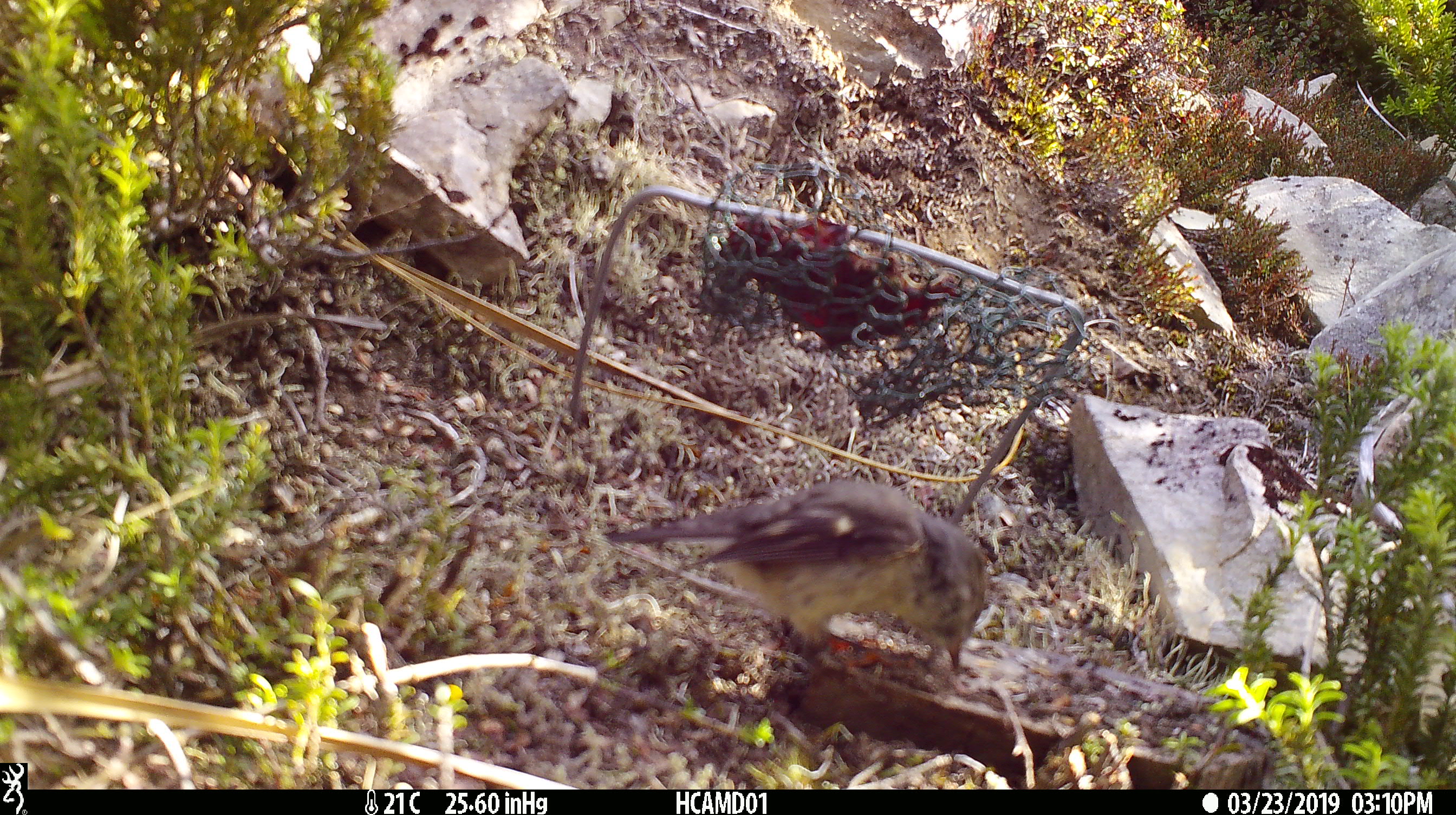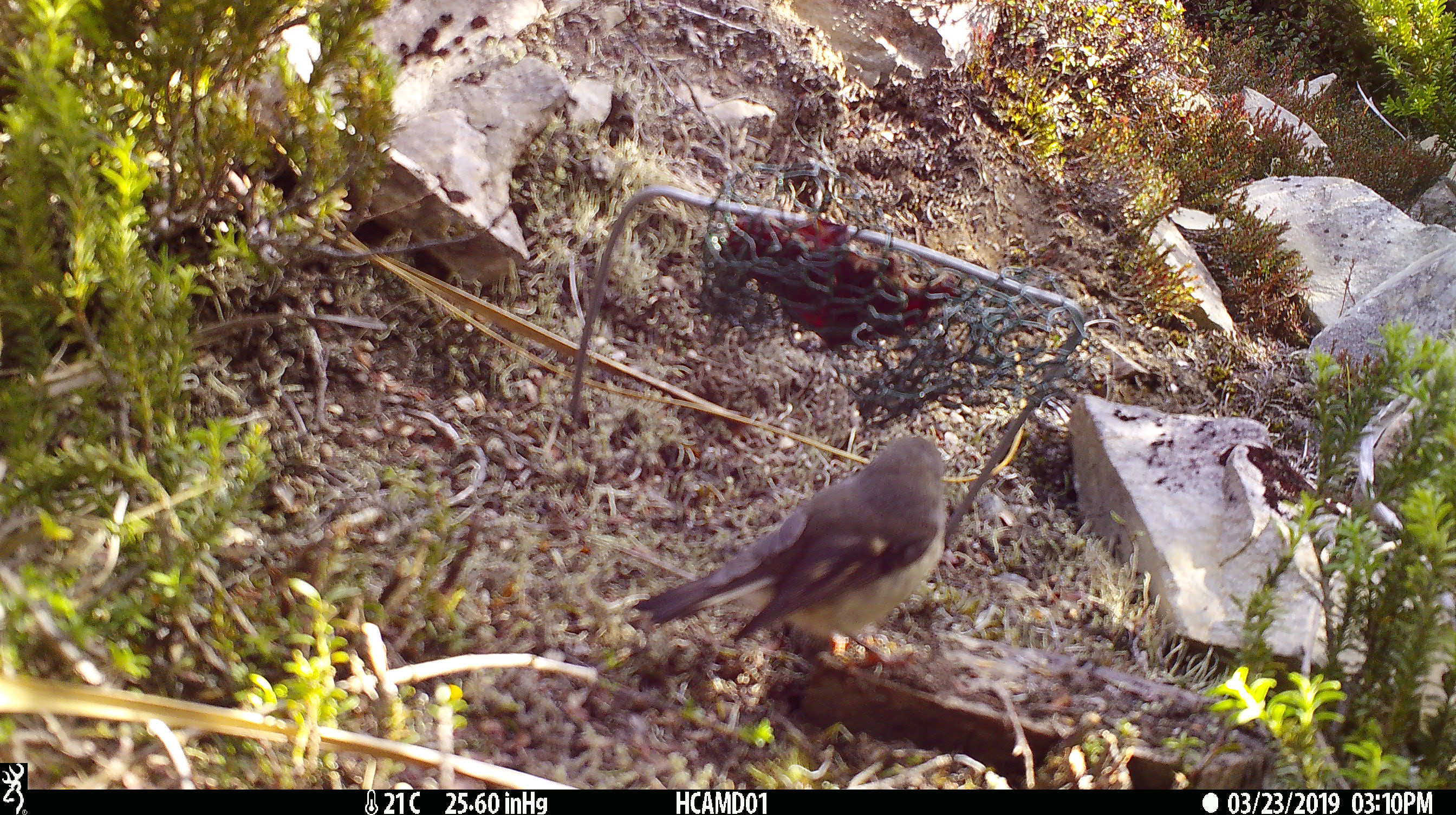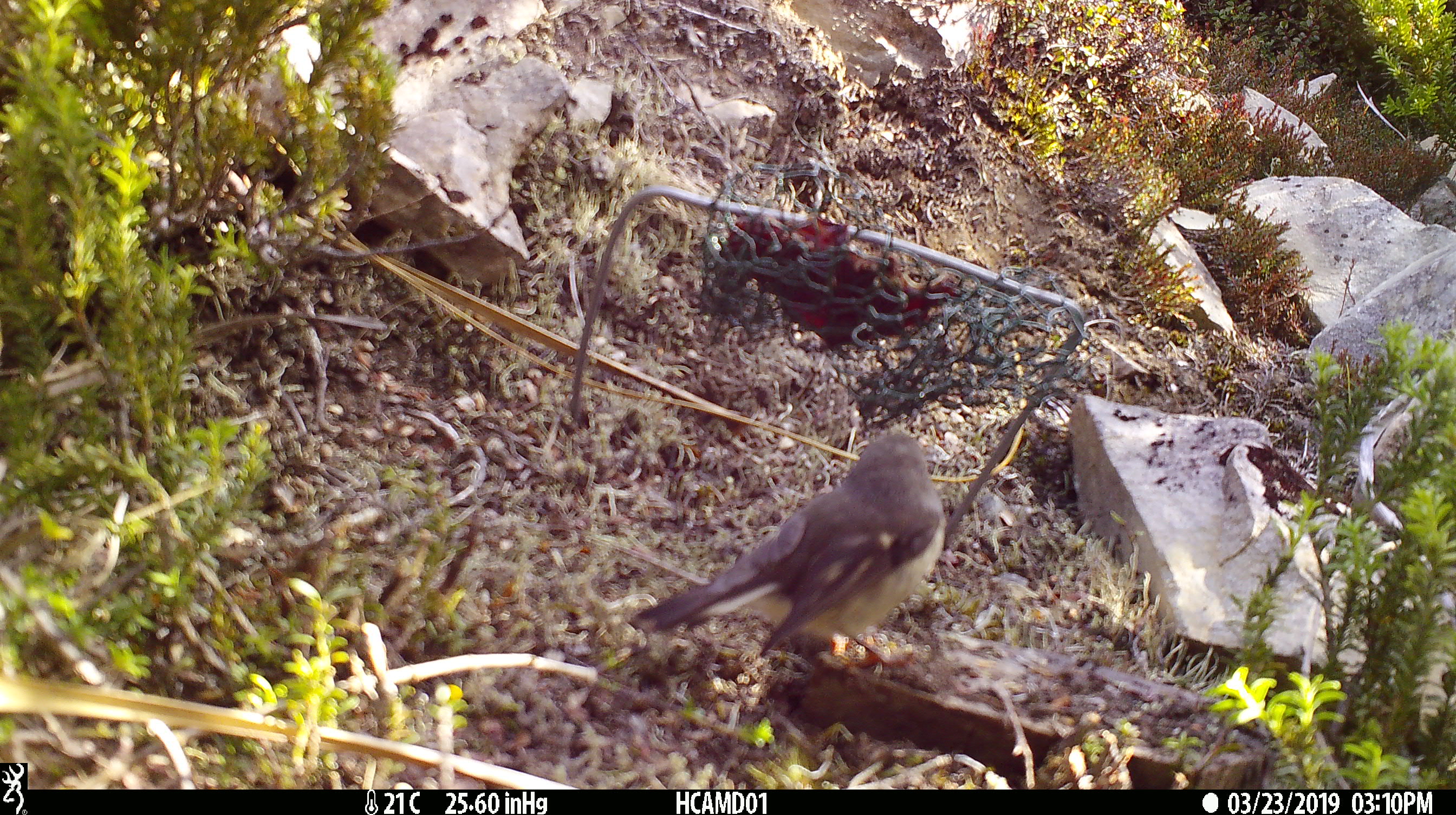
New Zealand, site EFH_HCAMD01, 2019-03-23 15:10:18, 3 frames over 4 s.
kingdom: Animalia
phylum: Chordata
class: Aves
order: Passeriformes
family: Petroicidae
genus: Petroica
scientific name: Petroica macrocephala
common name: tomtit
Tomtit (Petroica macrocephala).